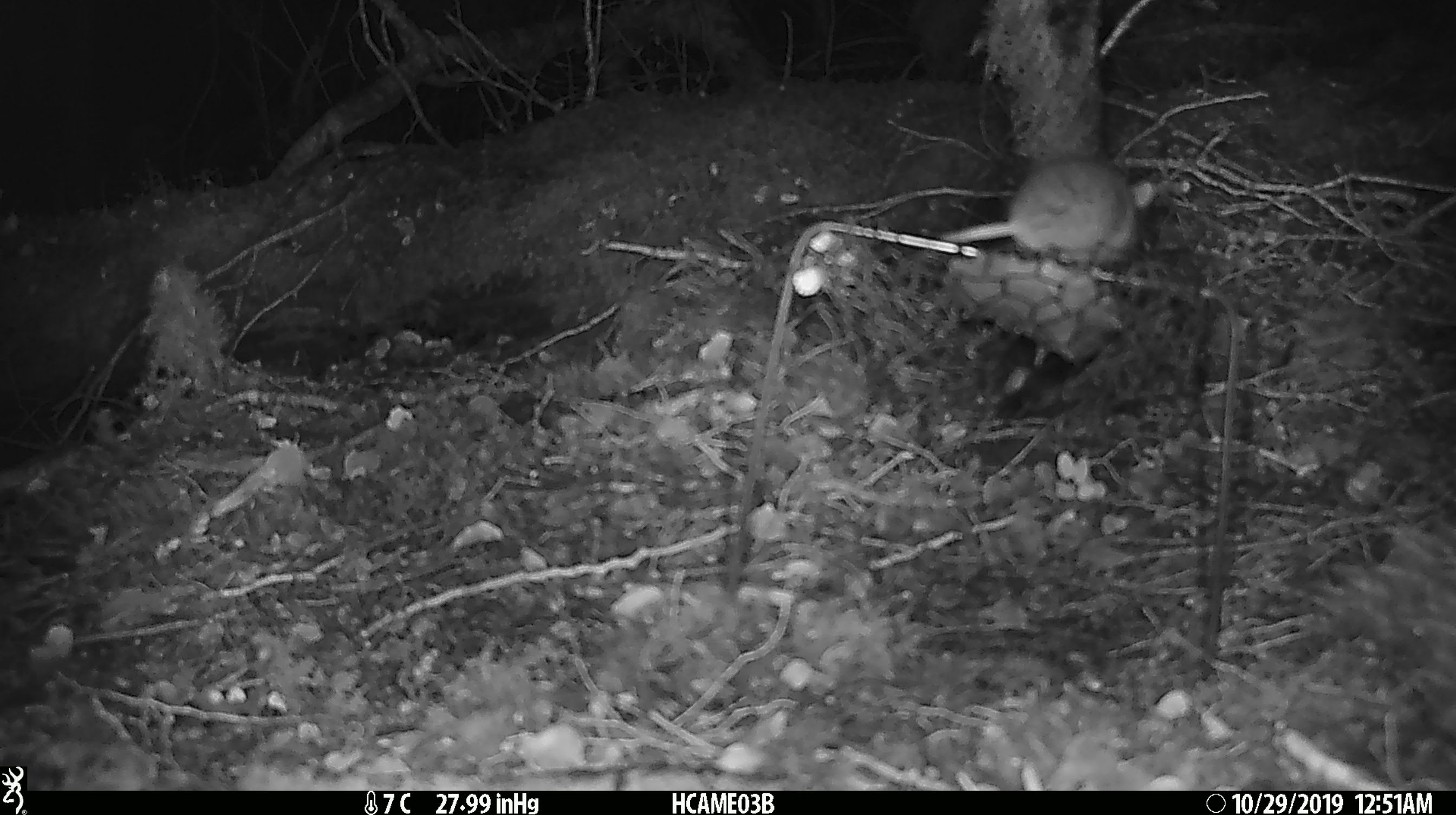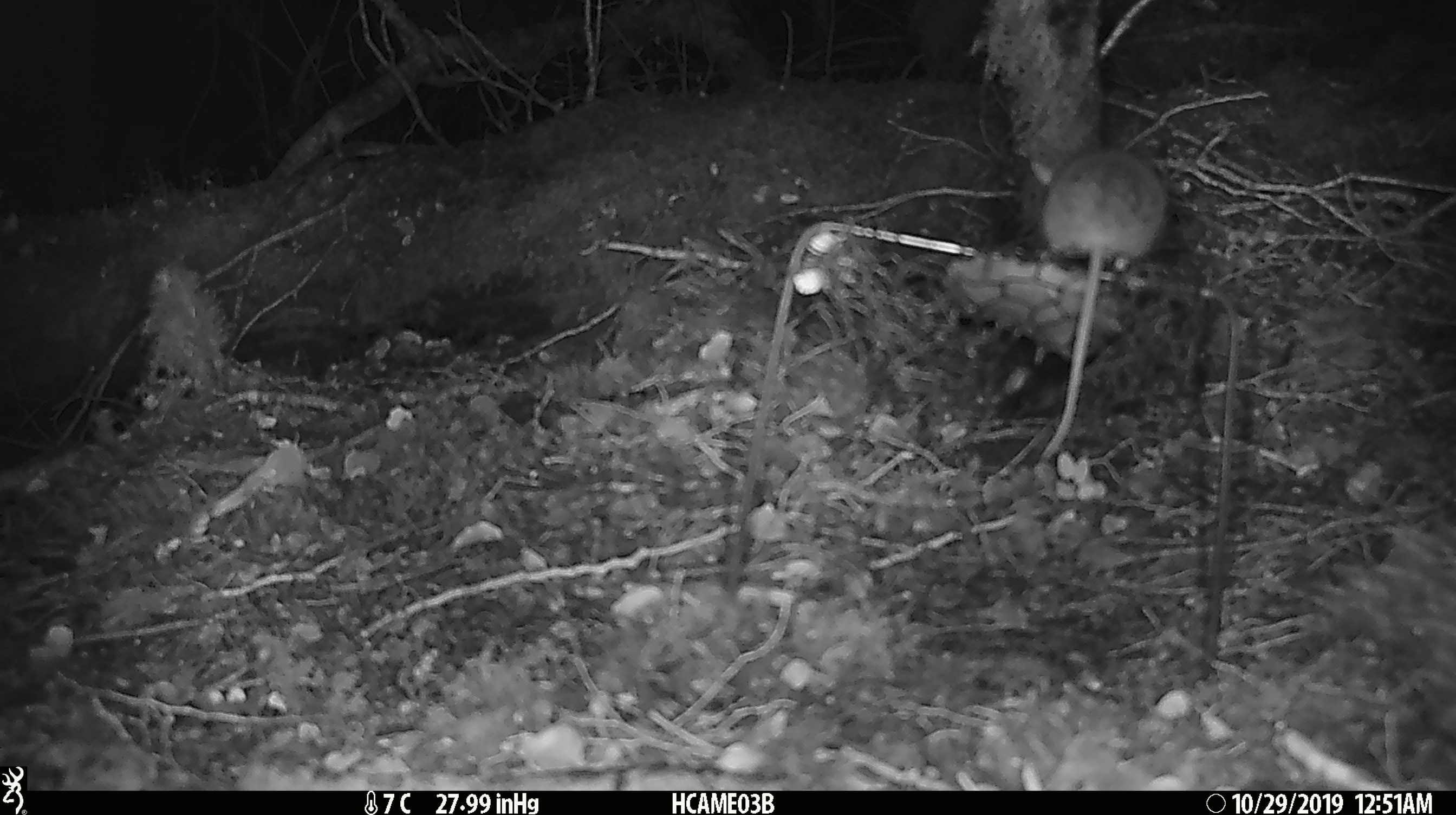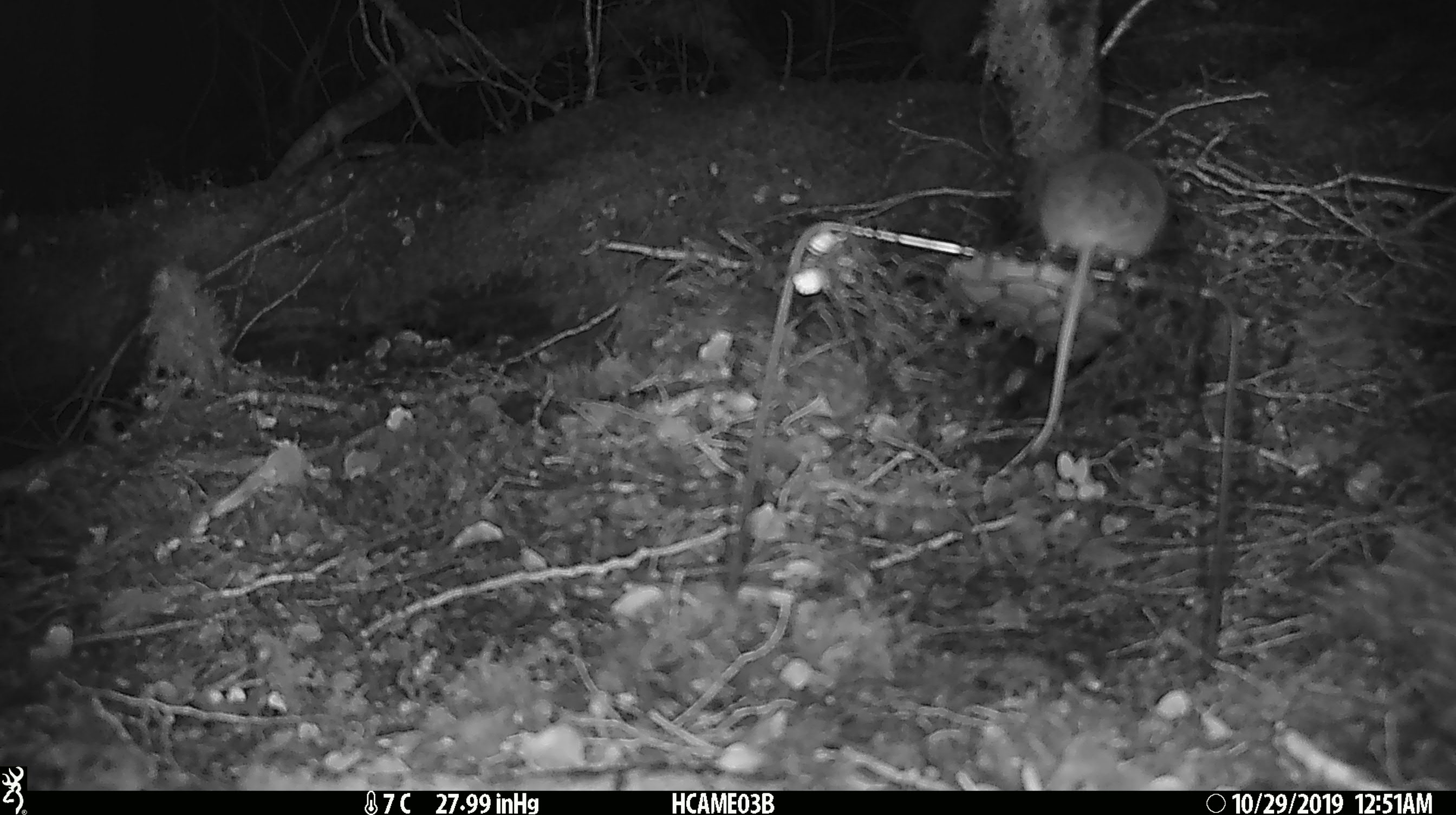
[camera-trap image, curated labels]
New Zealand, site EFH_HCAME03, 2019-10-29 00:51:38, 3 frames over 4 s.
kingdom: Animalia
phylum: Chordata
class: Mammalia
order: Rodentia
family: Muridae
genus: Mus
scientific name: Mus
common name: mouse